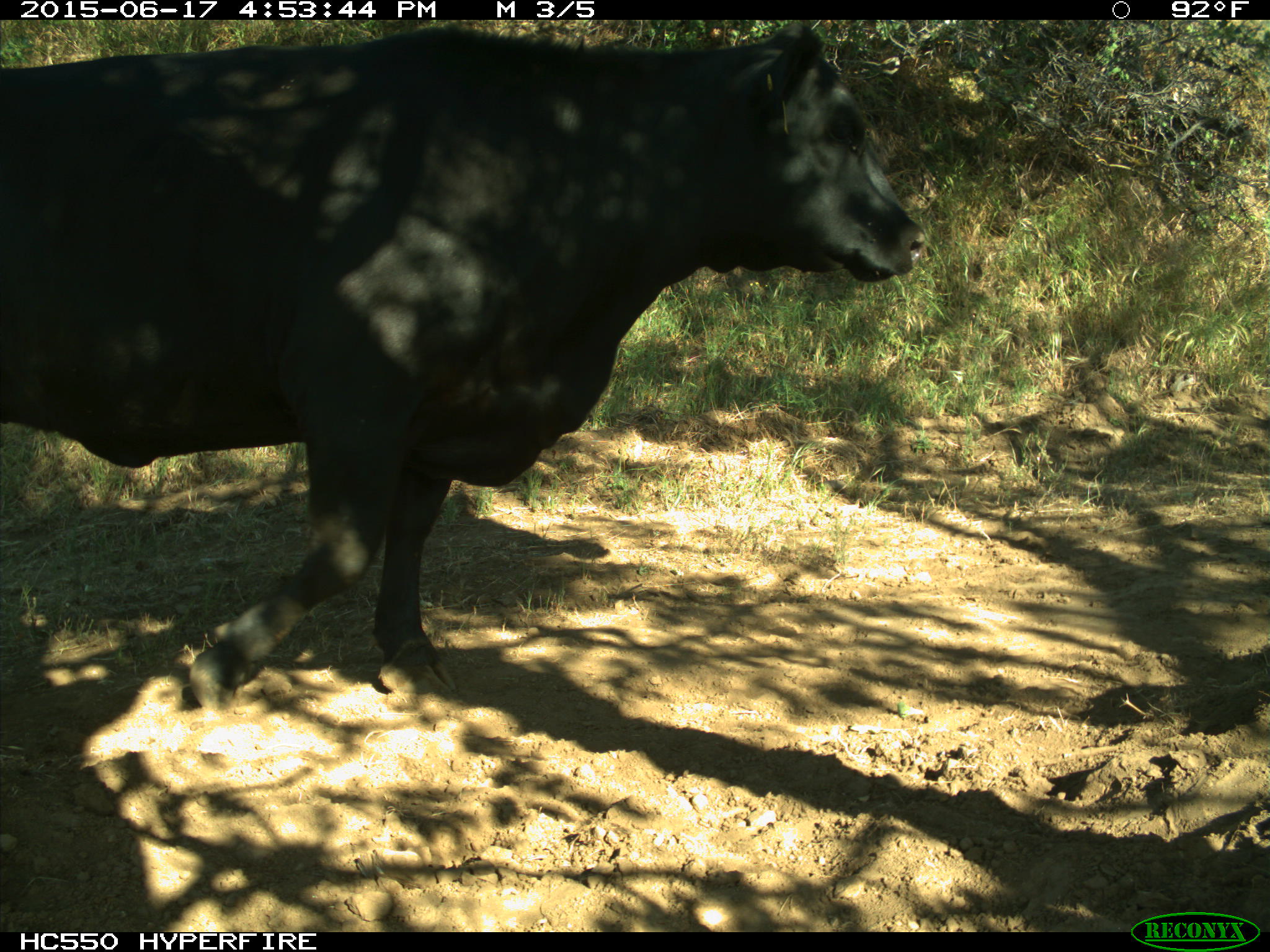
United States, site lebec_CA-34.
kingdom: Animalia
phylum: Chordata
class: Mammalia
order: Artiodactyla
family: Bovidae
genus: Bos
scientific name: Bos taurus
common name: domestic cow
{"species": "Bos taurus (domestic cow)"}